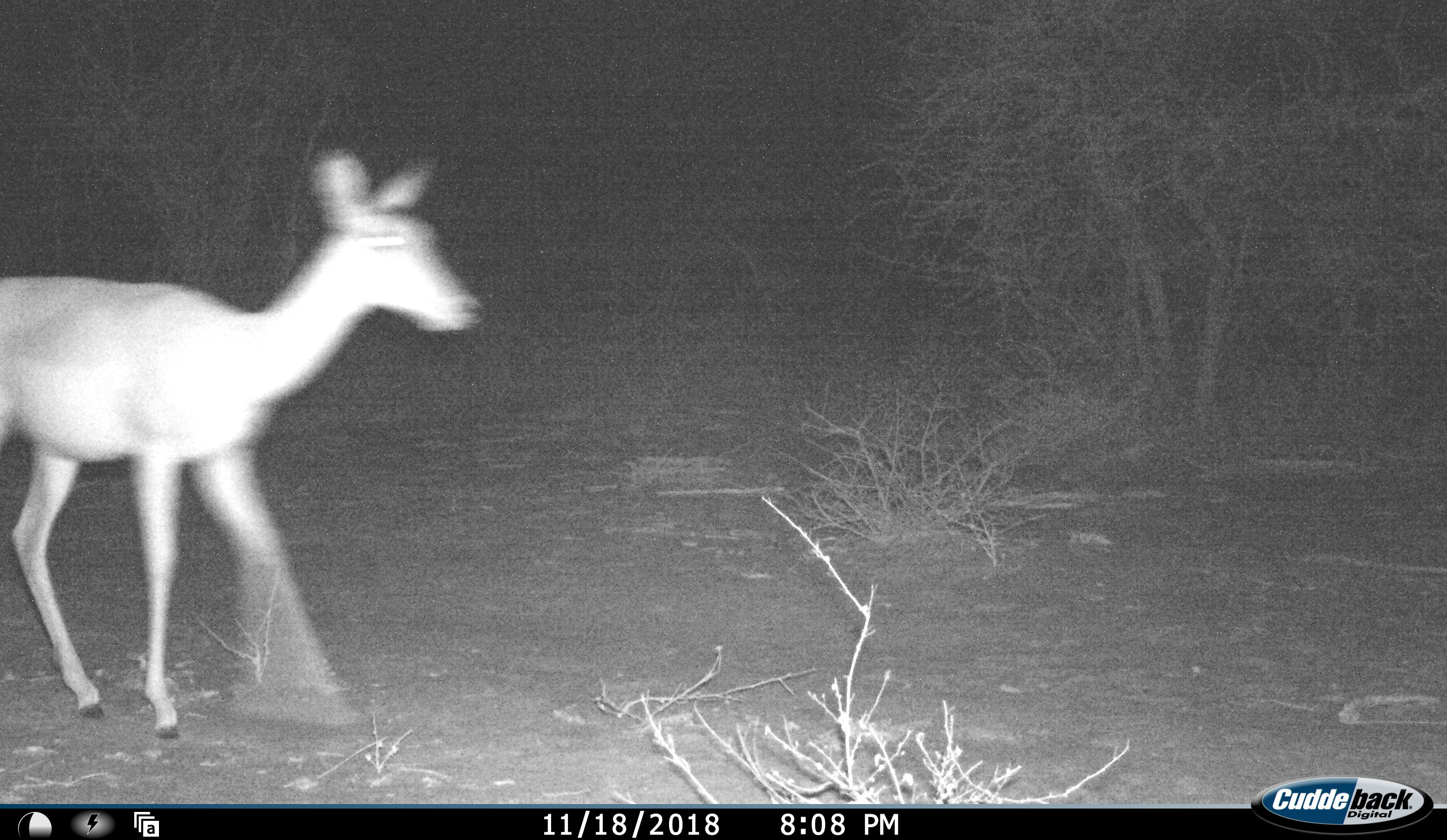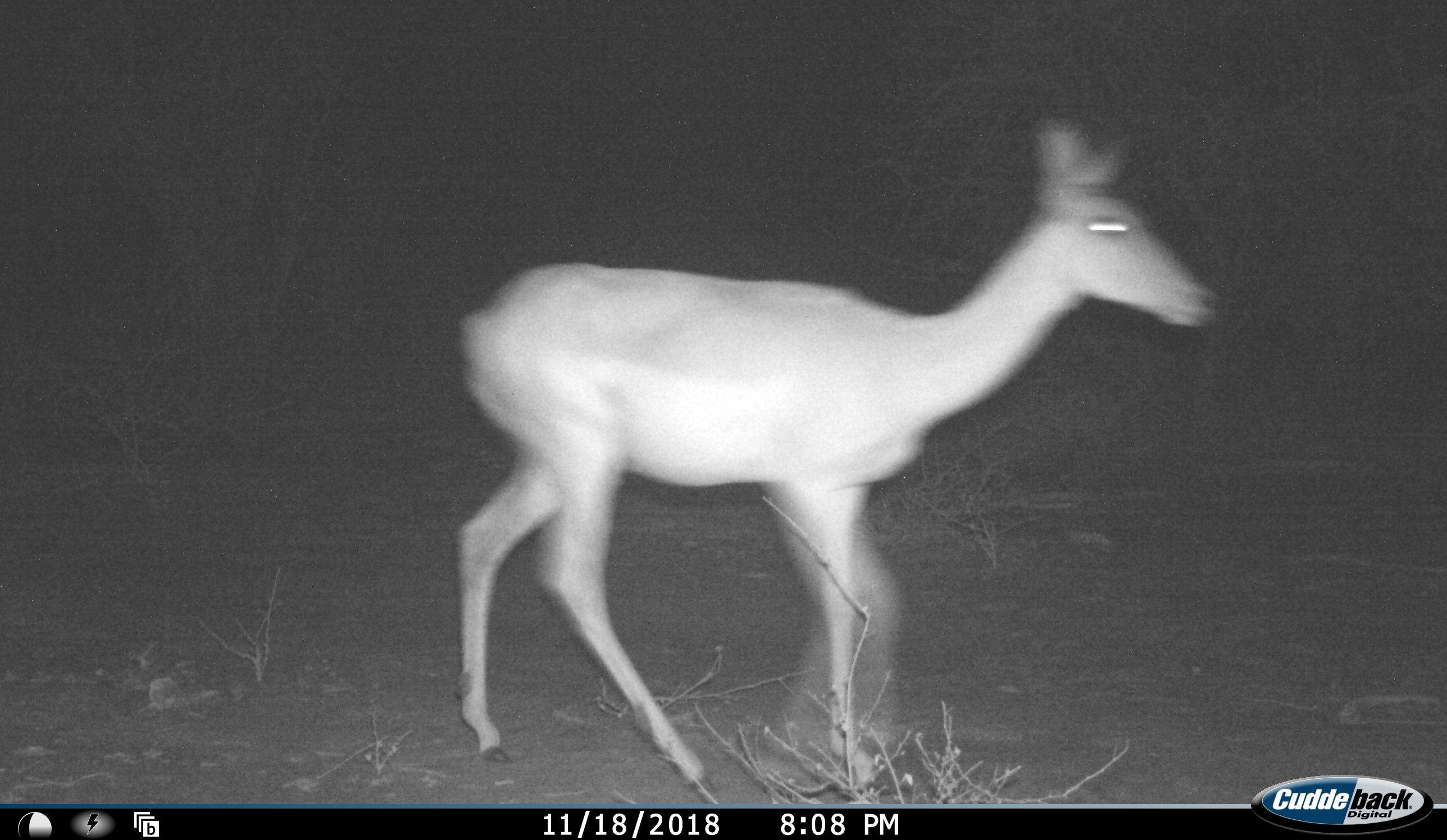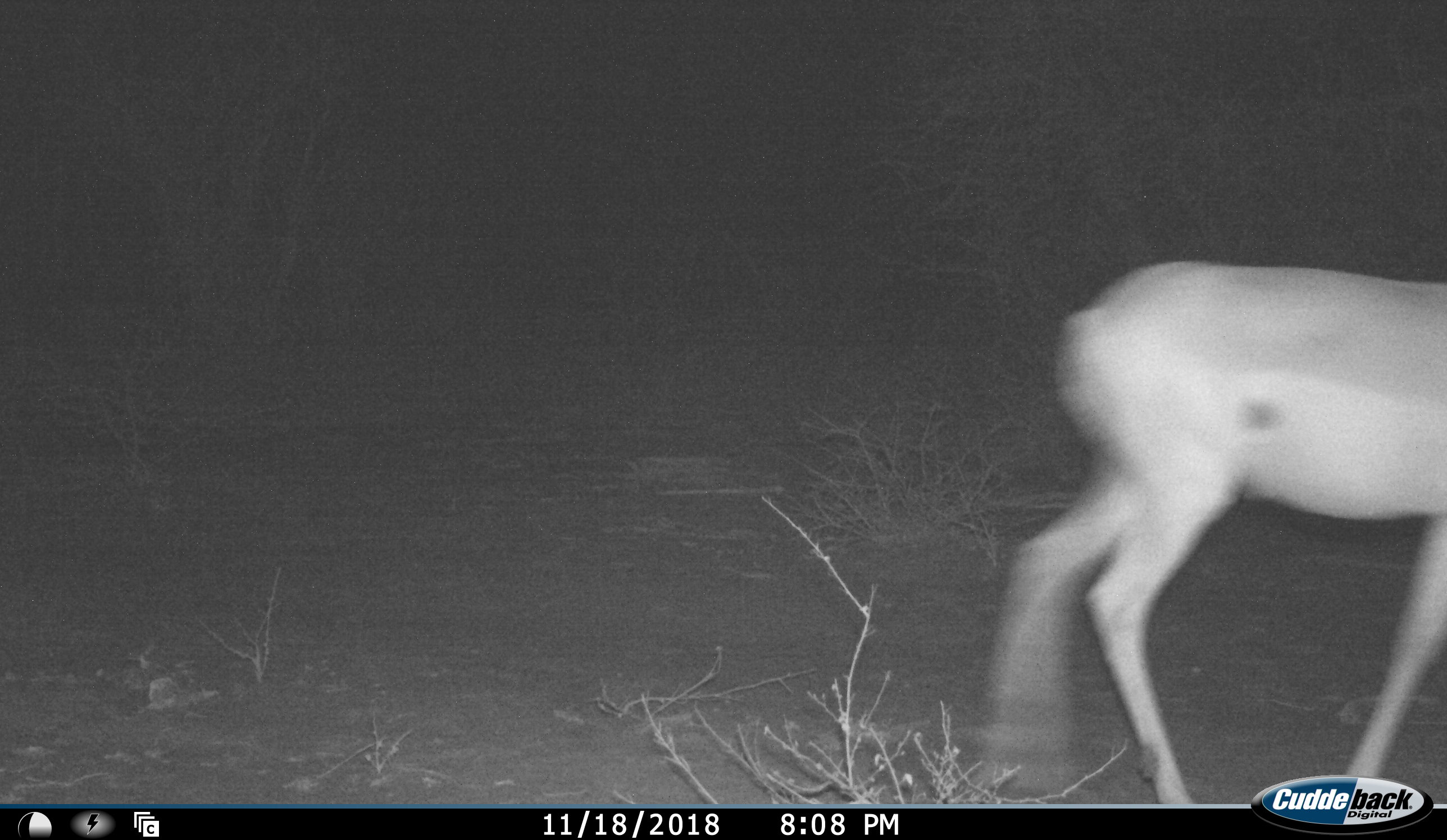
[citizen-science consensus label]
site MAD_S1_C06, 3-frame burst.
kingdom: Animalia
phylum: Chordata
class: Mammalia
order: Artiodactyla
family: Bovidae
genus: Aepyceros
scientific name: Aepyceros melampus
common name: impala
Impala (Aepyceros melampus), count 1. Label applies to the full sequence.